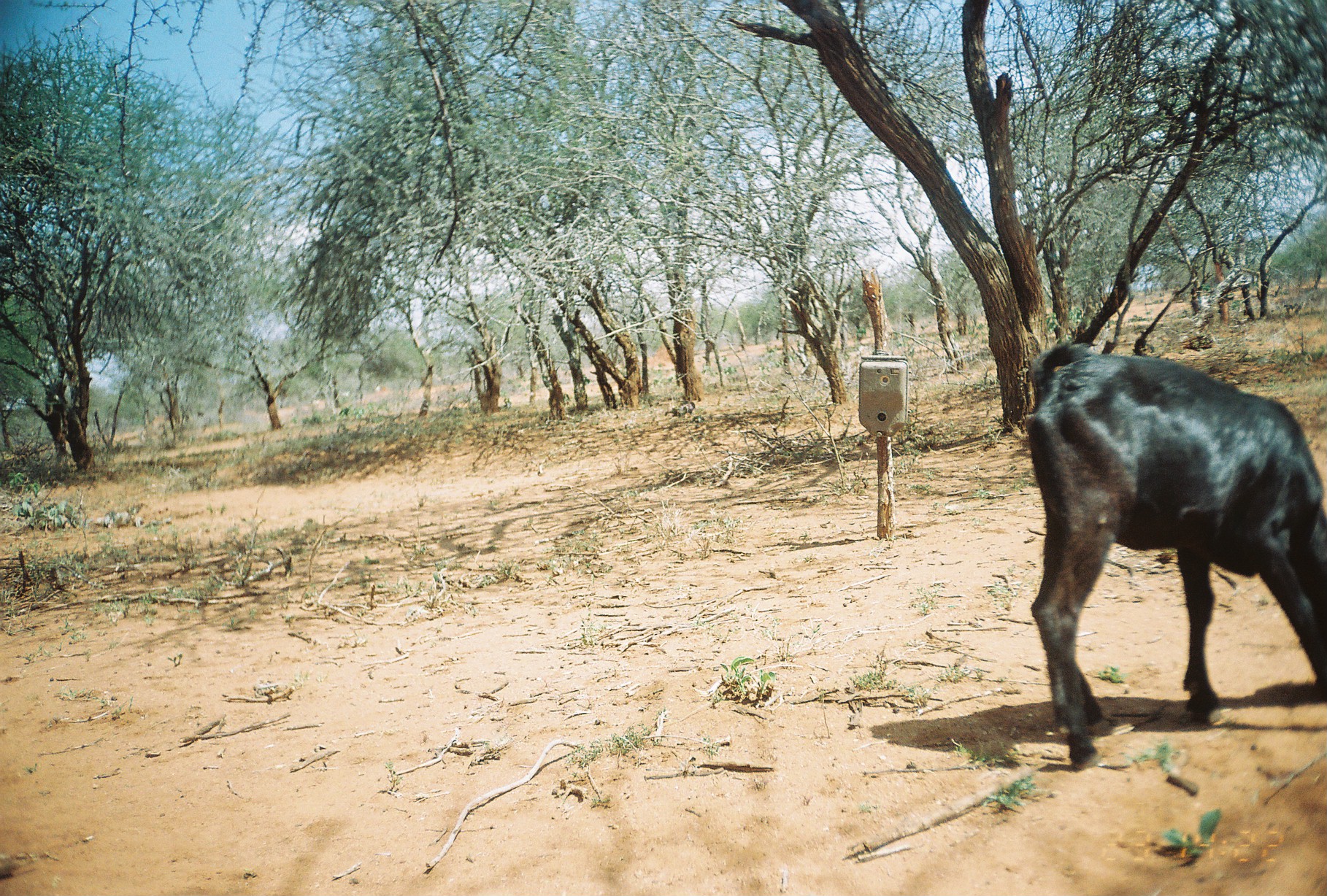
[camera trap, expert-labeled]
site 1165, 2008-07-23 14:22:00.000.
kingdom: Animalia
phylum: Chordata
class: Mammalia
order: Artiodactyla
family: Bovidae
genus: Capra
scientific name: Capra aegagrus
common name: wild goat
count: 1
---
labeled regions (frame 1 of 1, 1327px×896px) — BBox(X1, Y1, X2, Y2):
capra aegagrus: BBox(1024, 342, 1327, 770)